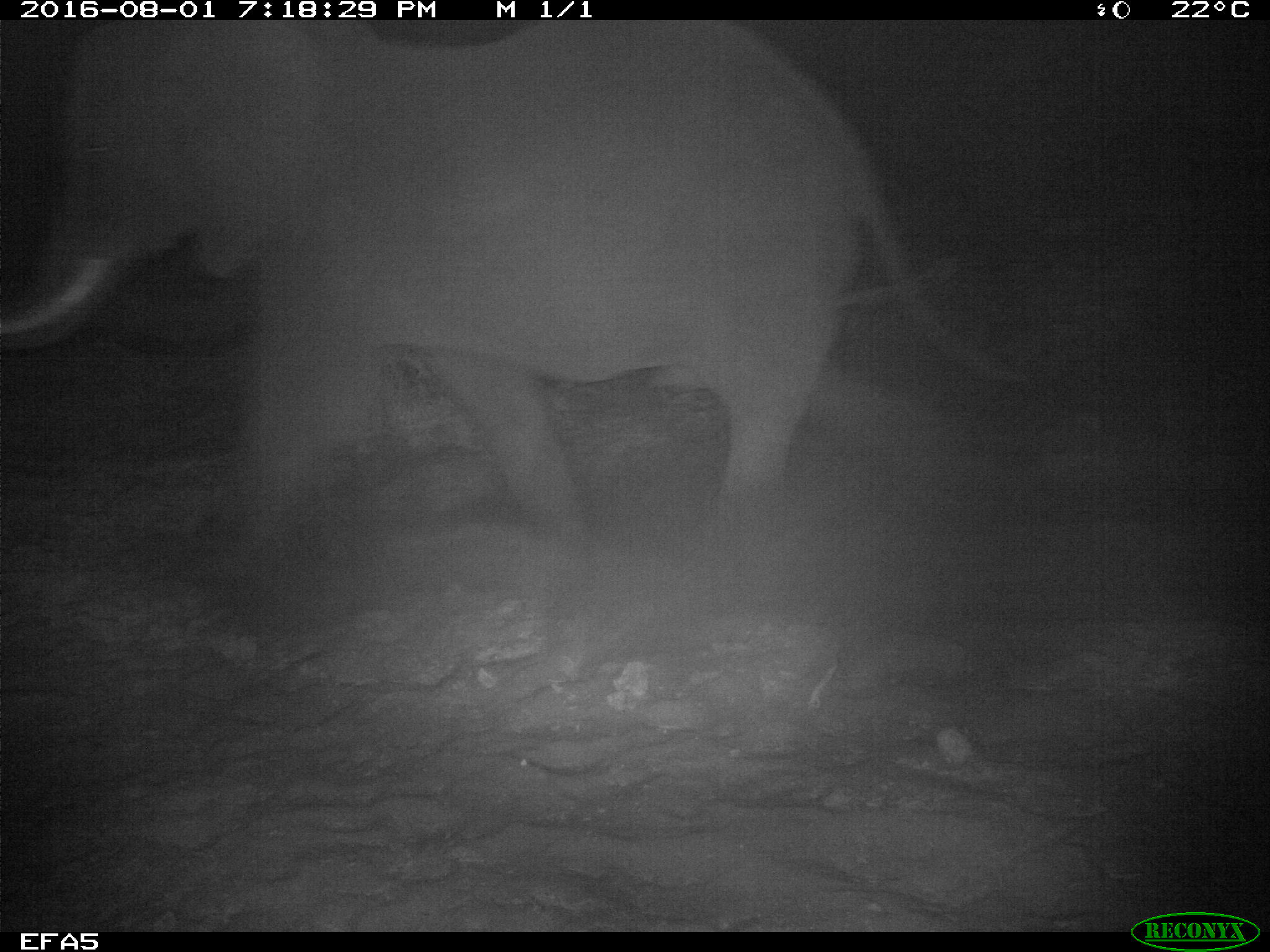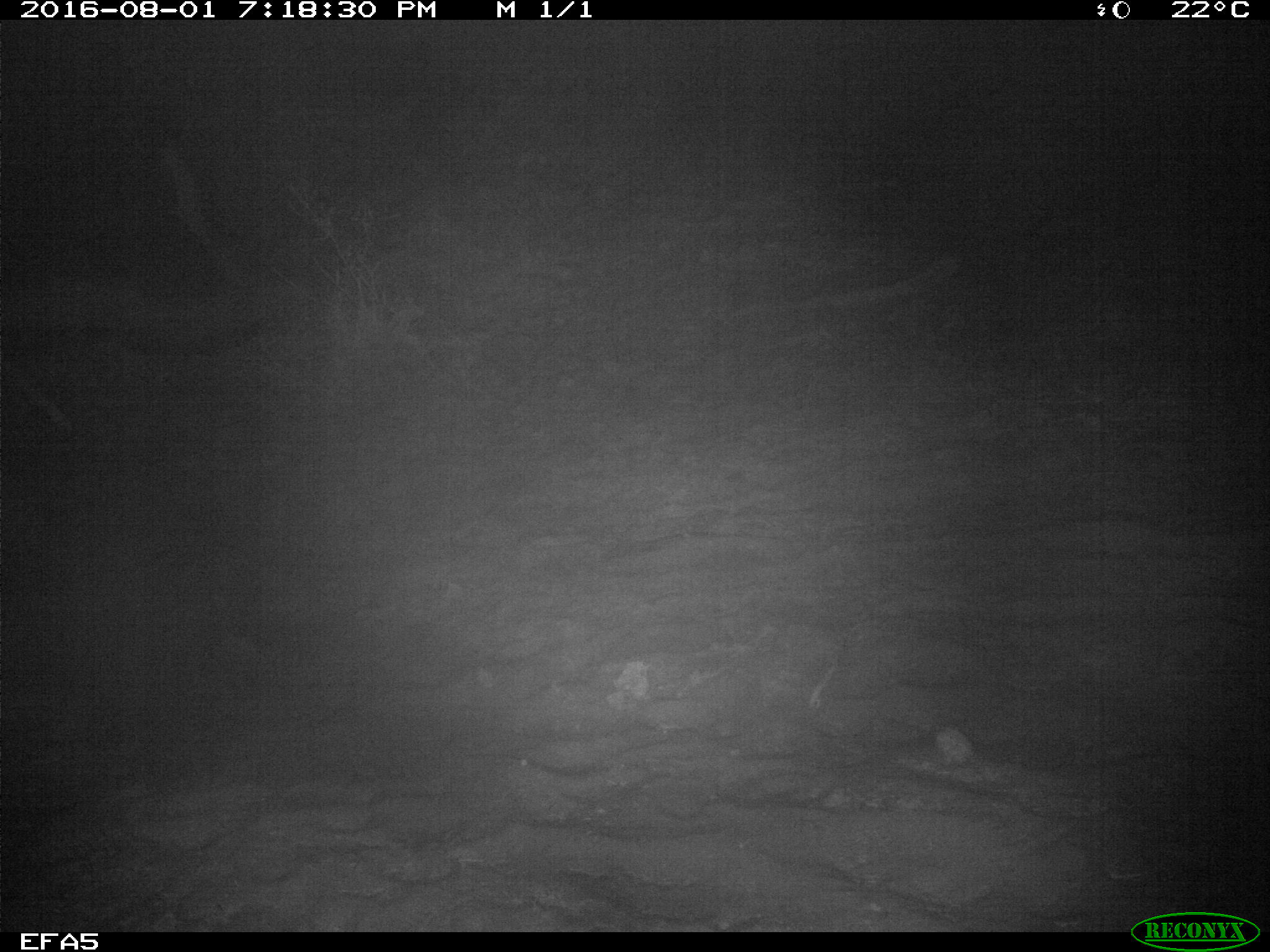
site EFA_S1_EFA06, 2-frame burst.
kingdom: Animalia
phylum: Chordata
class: Mammalia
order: Proboscidea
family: Elephantidae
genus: Loxodonta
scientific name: Loxodonta africana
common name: african bush elephant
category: elephant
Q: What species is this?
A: Elephant (african bush elephant) (Loxodonta africana).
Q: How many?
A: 1.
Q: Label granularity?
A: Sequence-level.